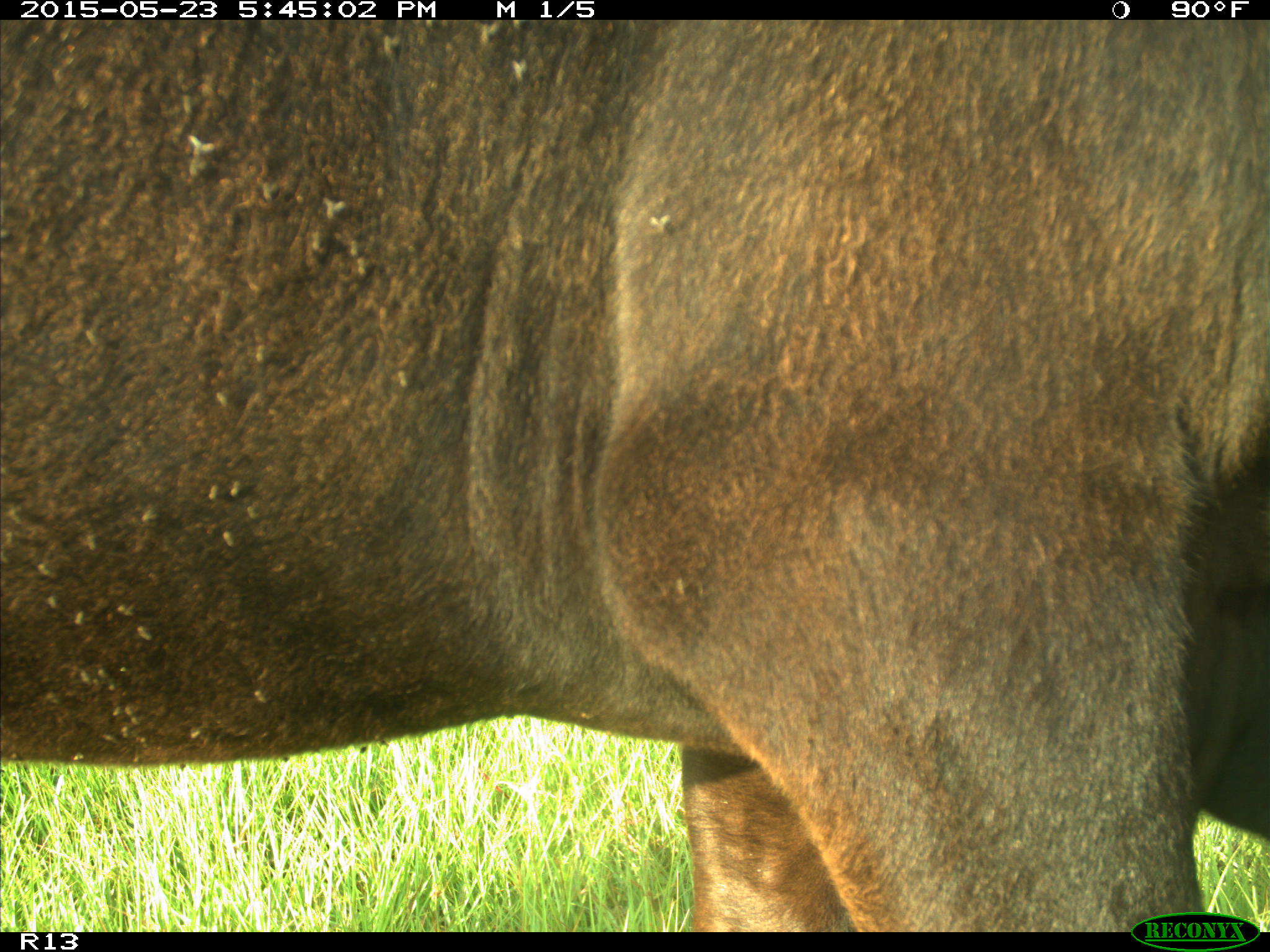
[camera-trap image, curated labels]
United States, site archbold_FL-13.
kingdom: Animalia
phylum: Chordata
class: Mammalia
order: Artiodactyla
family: Bovidae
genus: Bos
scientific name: Bos taurus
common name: domestic cow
Bos taurus (domestic cow).